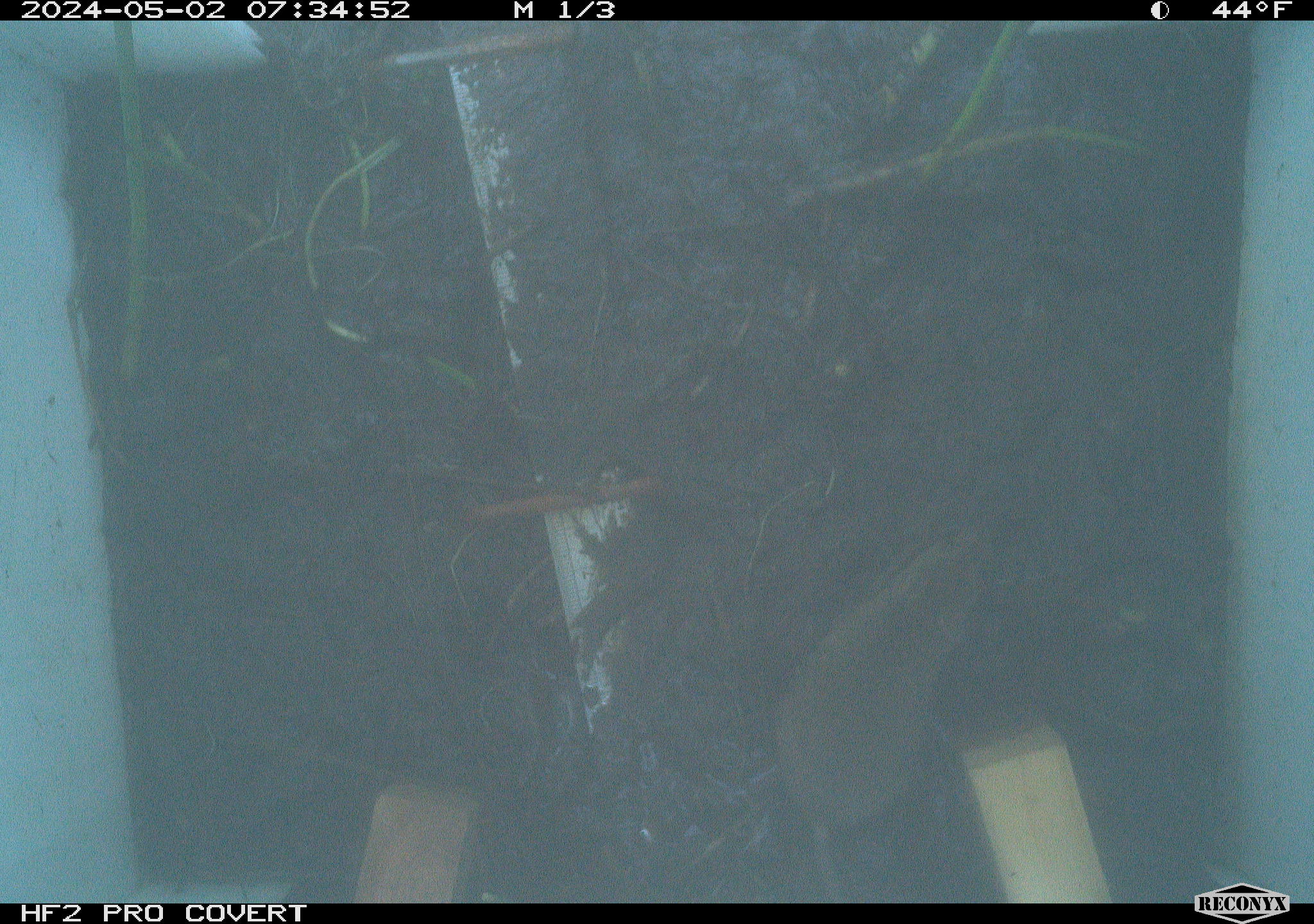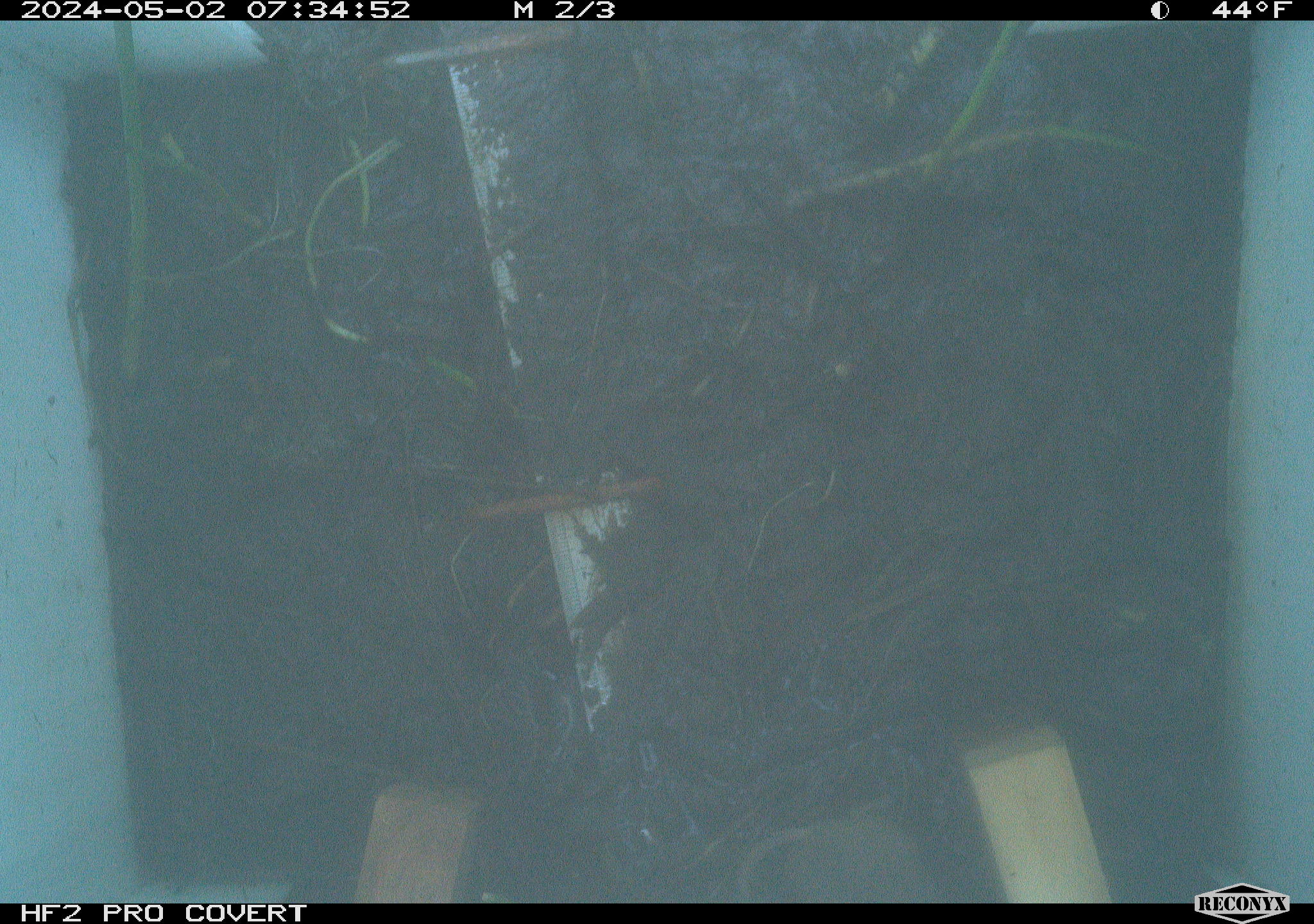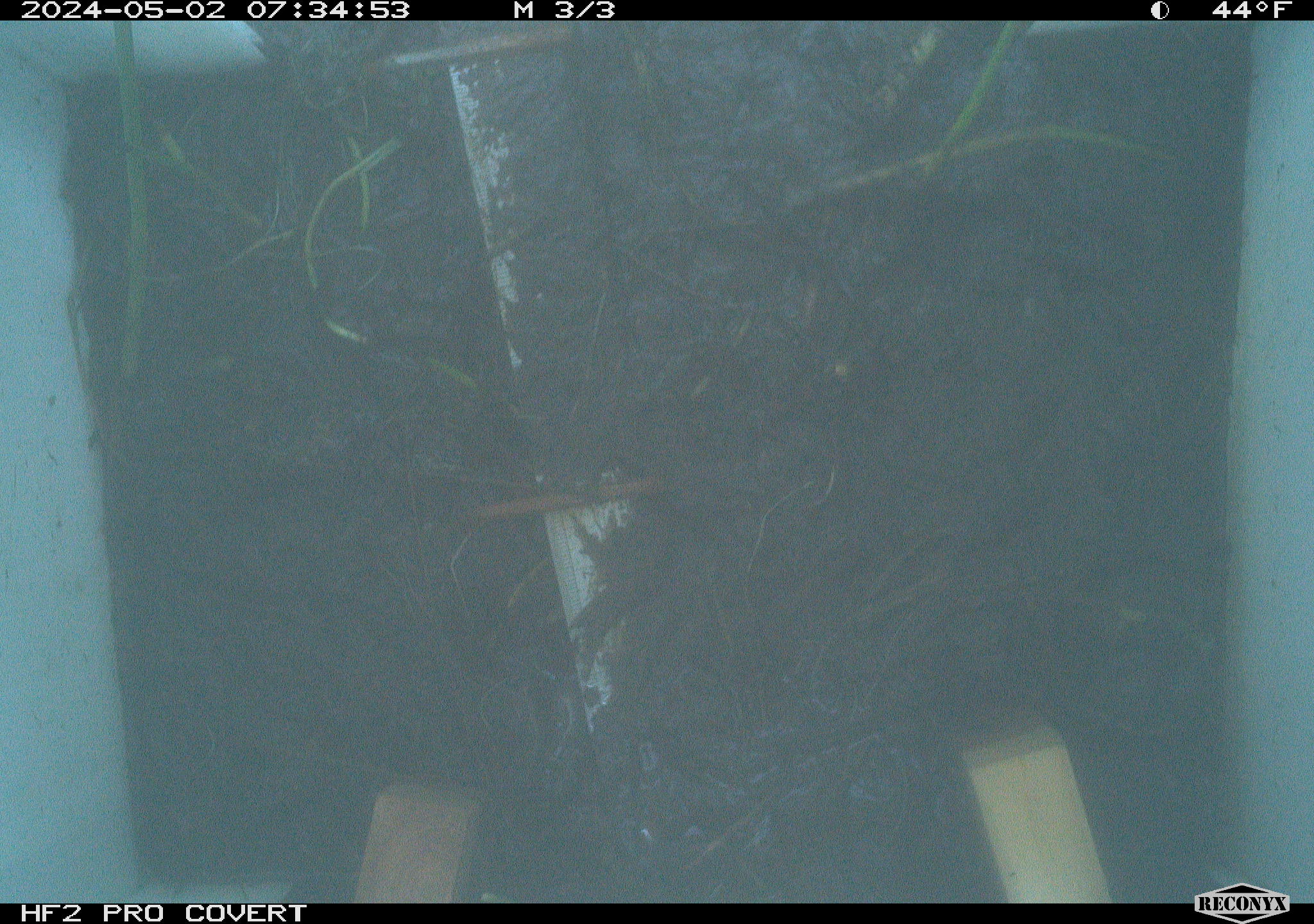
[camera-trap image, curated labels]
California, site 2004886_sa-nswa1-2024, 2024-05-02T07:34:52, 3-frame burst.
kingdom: Animalia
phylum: Chordata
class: Mammalia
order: Rodentia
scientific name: Rodentia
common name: mouse species